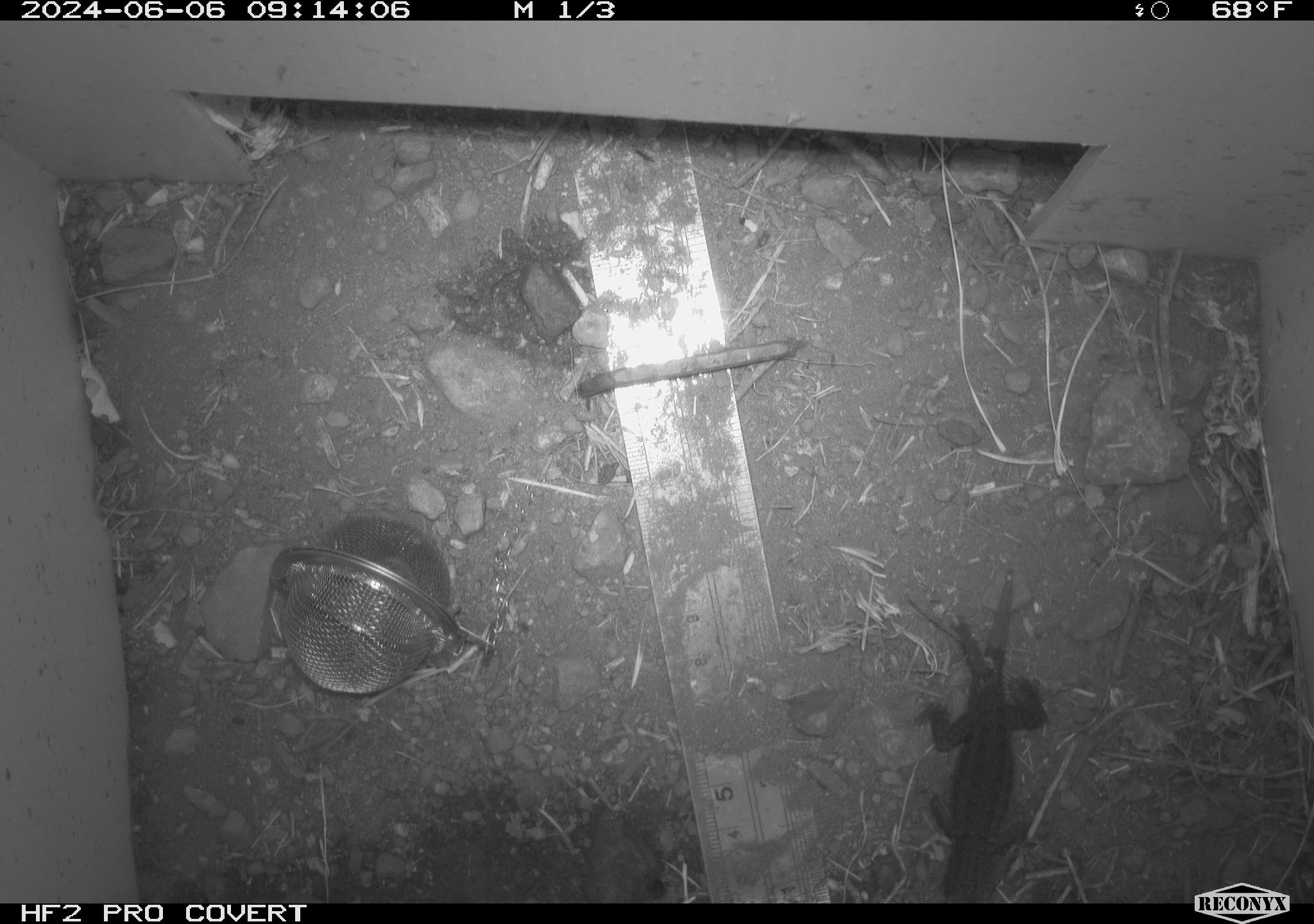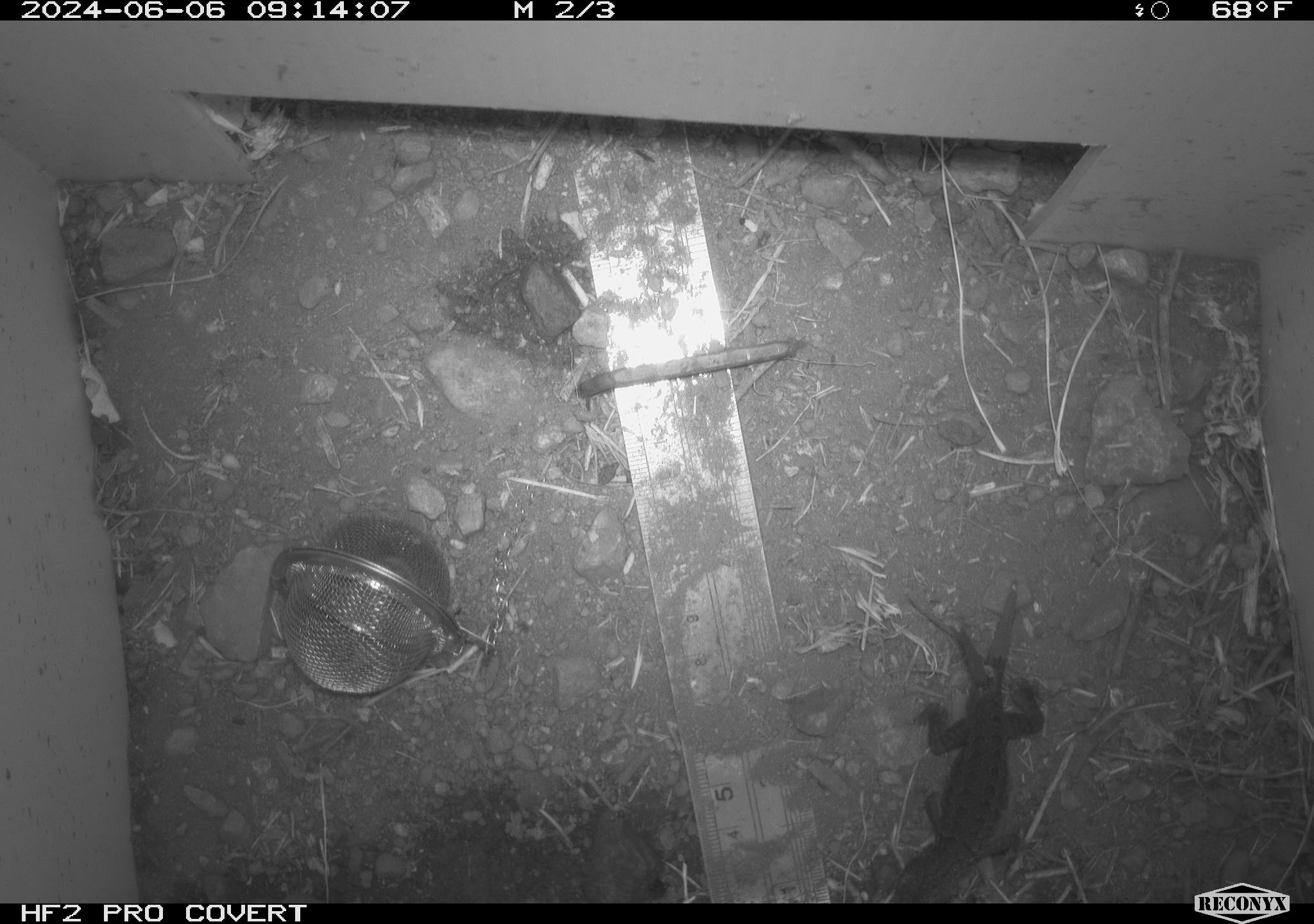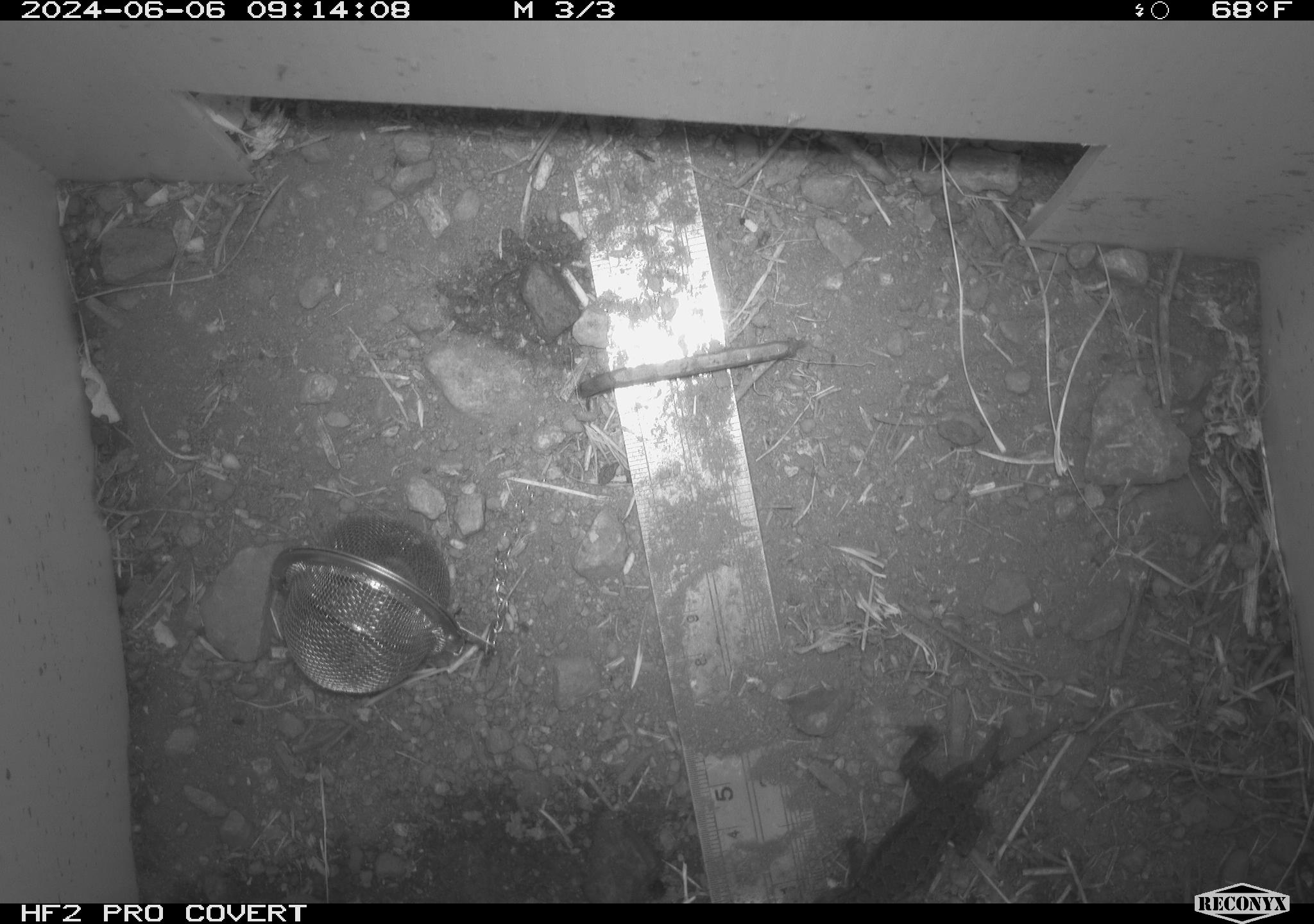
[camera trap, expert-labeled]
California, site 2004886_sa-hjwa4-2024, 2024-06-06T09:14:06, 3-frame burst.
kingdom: Animalia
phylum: Chordata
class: Reptilia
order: Squamata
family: Phrynosomatidae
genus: Sceloporus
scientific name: Sceloporus occidentalis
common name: western fence lizard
Western fence lizard (Sceloporus occidentalis).